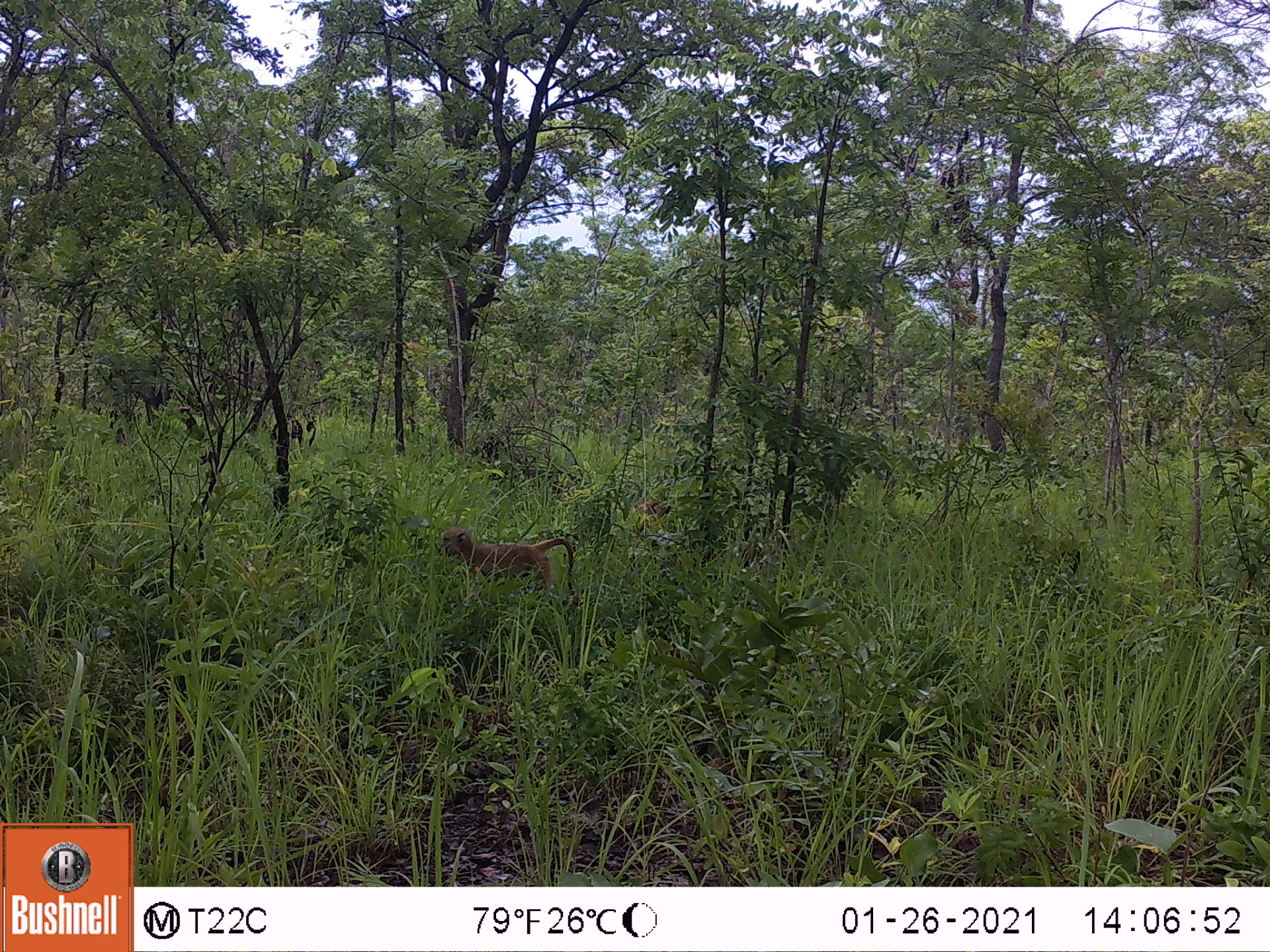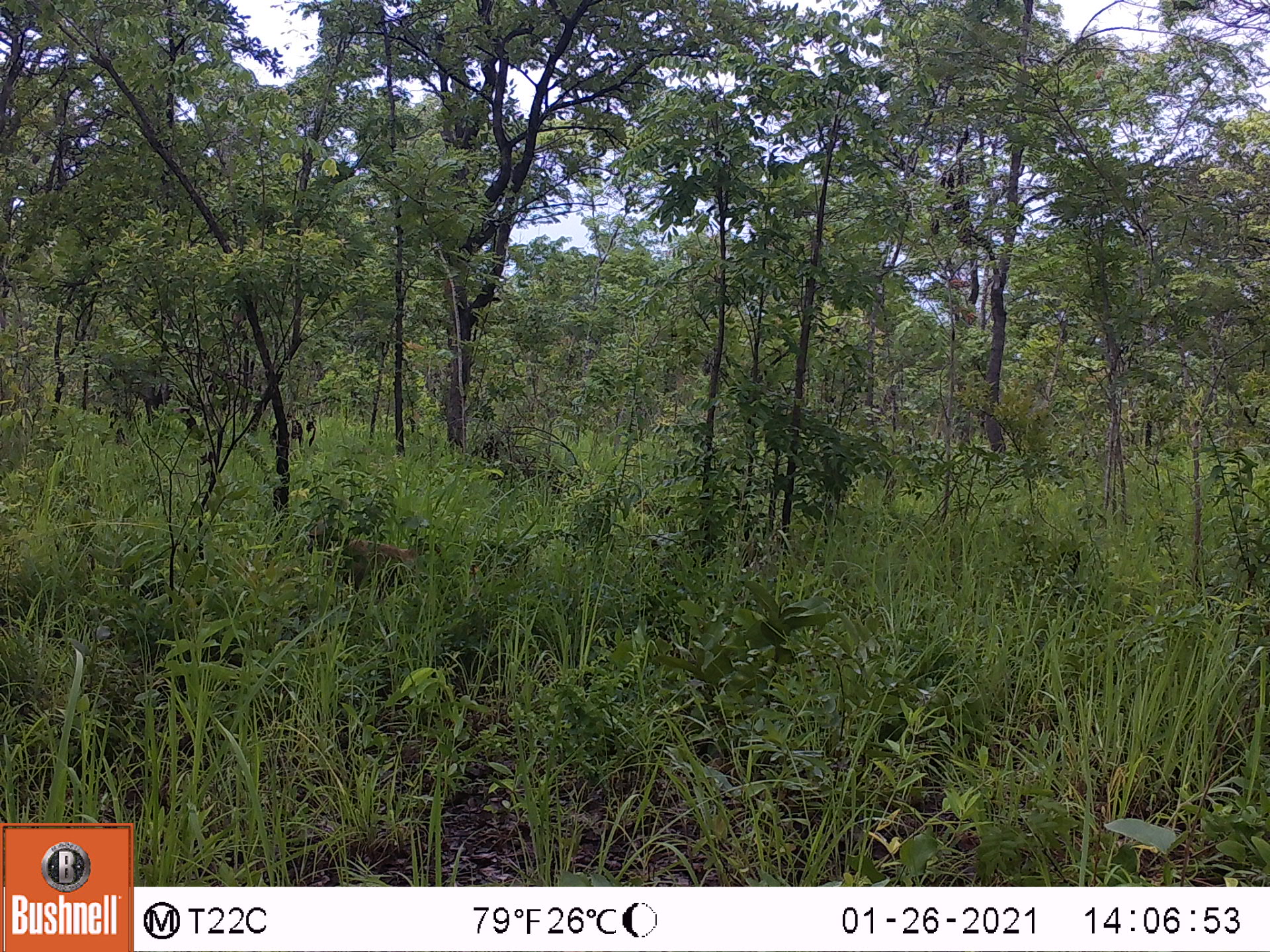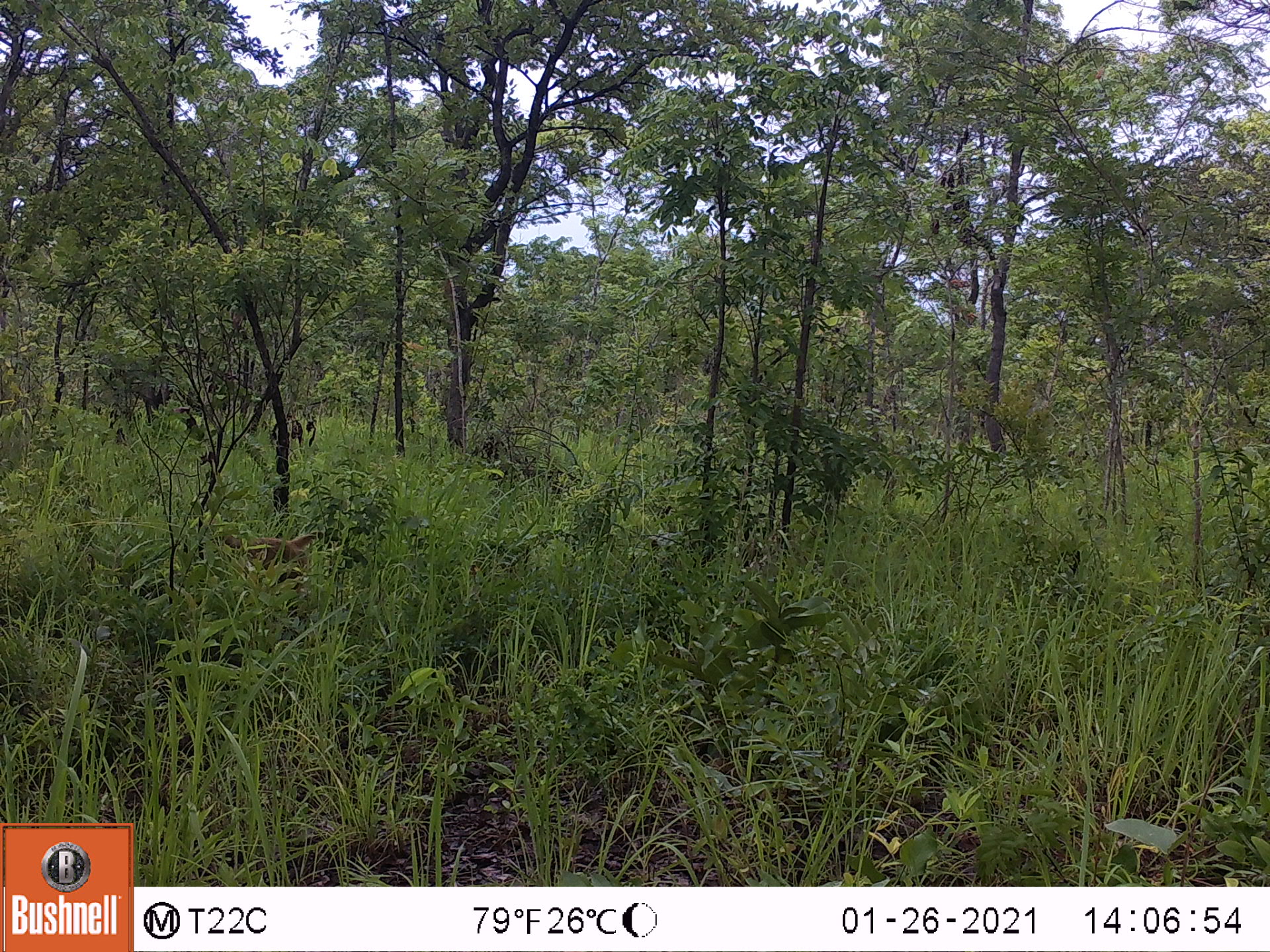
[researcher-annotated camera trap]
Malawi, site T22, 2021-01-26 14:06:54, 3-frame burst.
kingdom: Animalia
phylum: Chordata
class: Mammalia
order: Primates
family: Cercopithecidae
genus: Papio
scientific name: Papio cynocephalus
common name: yellow baboon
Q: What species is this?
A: Yellow baboon (Papio cynocephalus).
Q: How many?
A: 1.